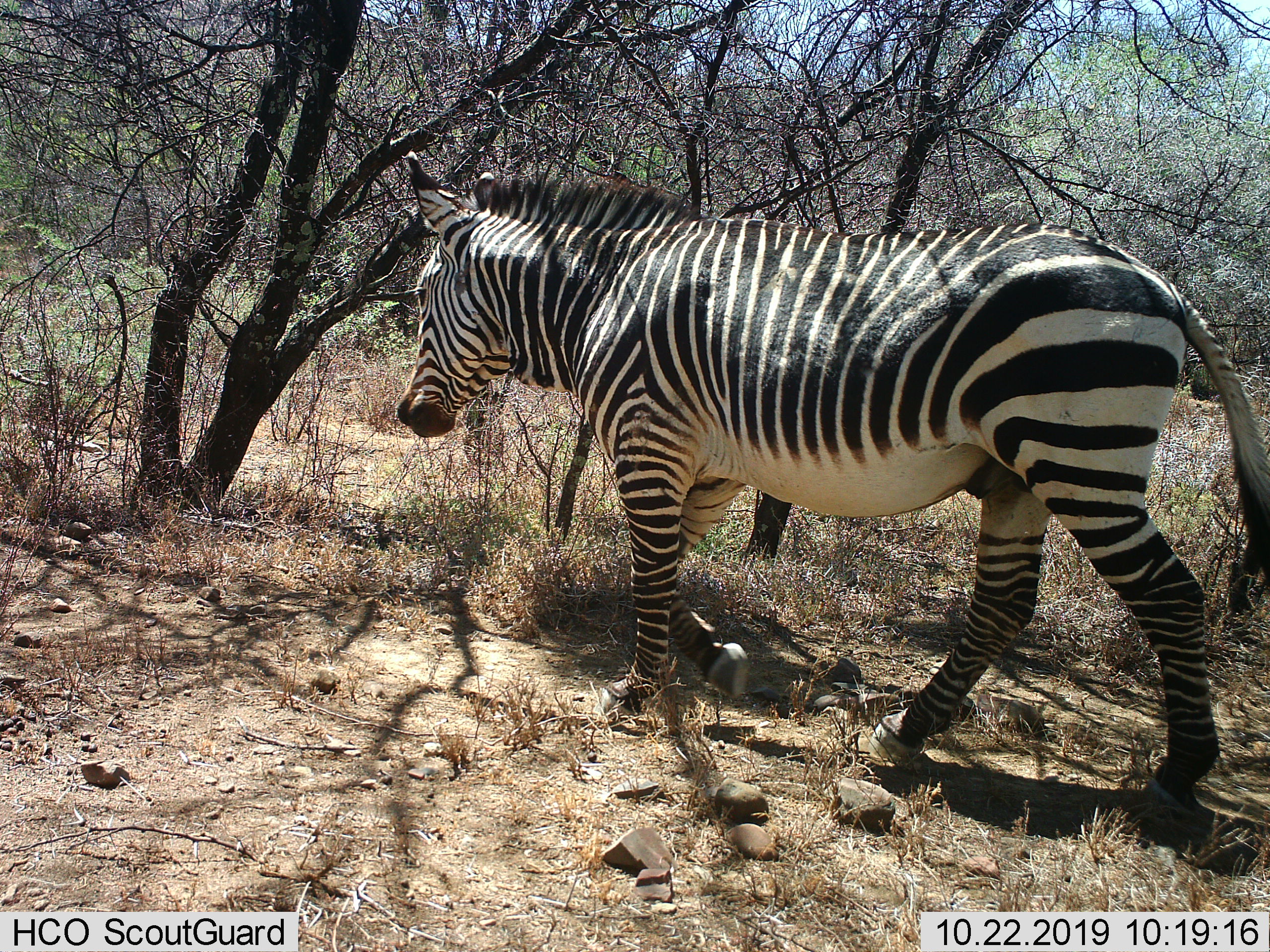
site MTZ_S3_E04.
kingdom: Animalia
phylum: Chordata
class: Mammalia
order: Perissodactyla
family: Equidae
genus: Equus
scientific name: Equus zebra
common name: mountain zebra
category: zebramountain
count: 1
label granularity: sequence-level